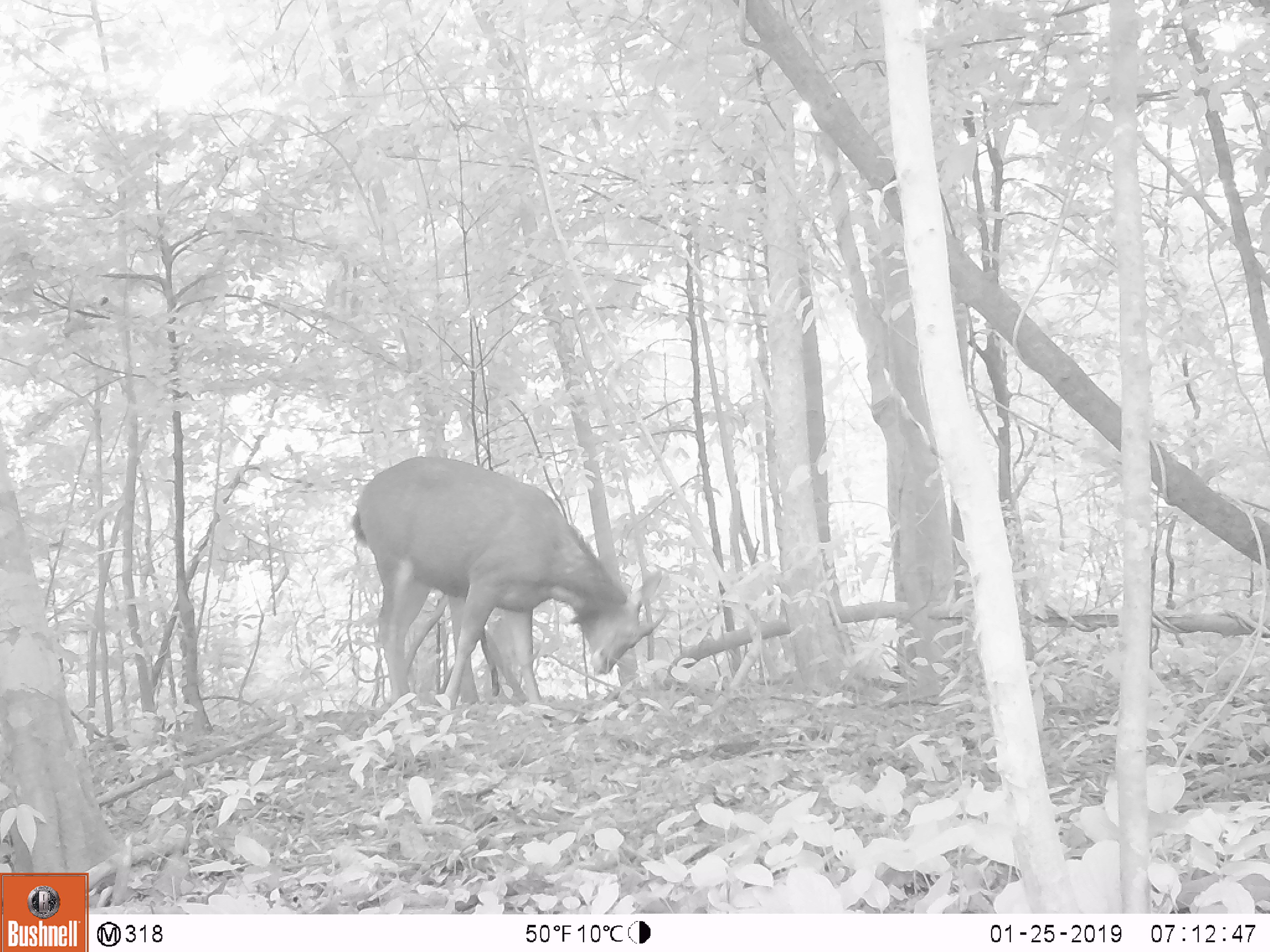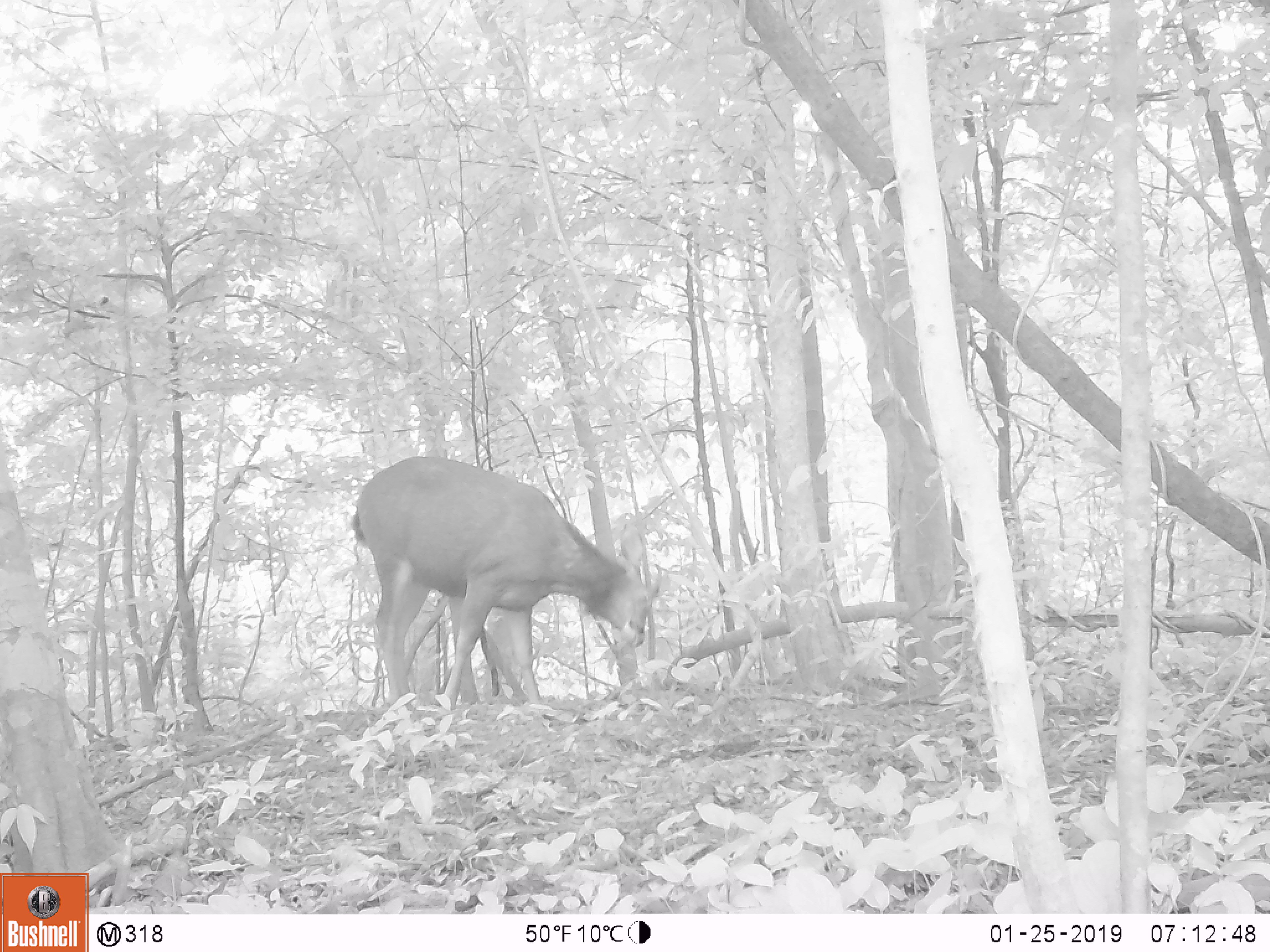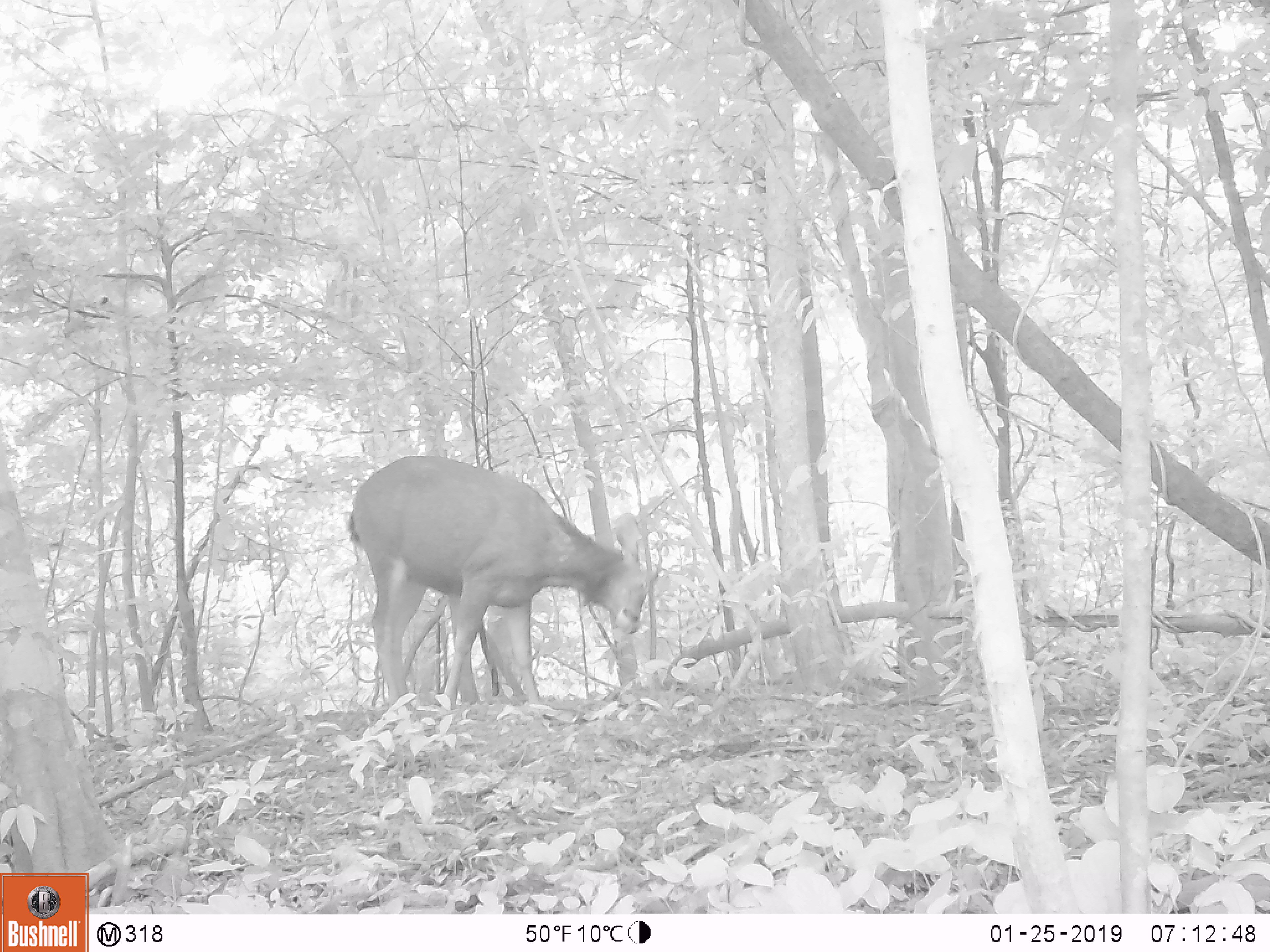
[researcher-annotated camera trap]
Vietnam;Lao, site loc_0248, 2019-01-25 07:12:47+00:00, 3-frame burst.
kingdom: Animalia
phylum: Chordata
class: Mammalia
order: Artiodactyla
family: Cervidae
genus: Rusa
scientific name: Rusa unicolor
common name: sambar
Sambar (Rusa unicolor). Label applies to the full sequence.